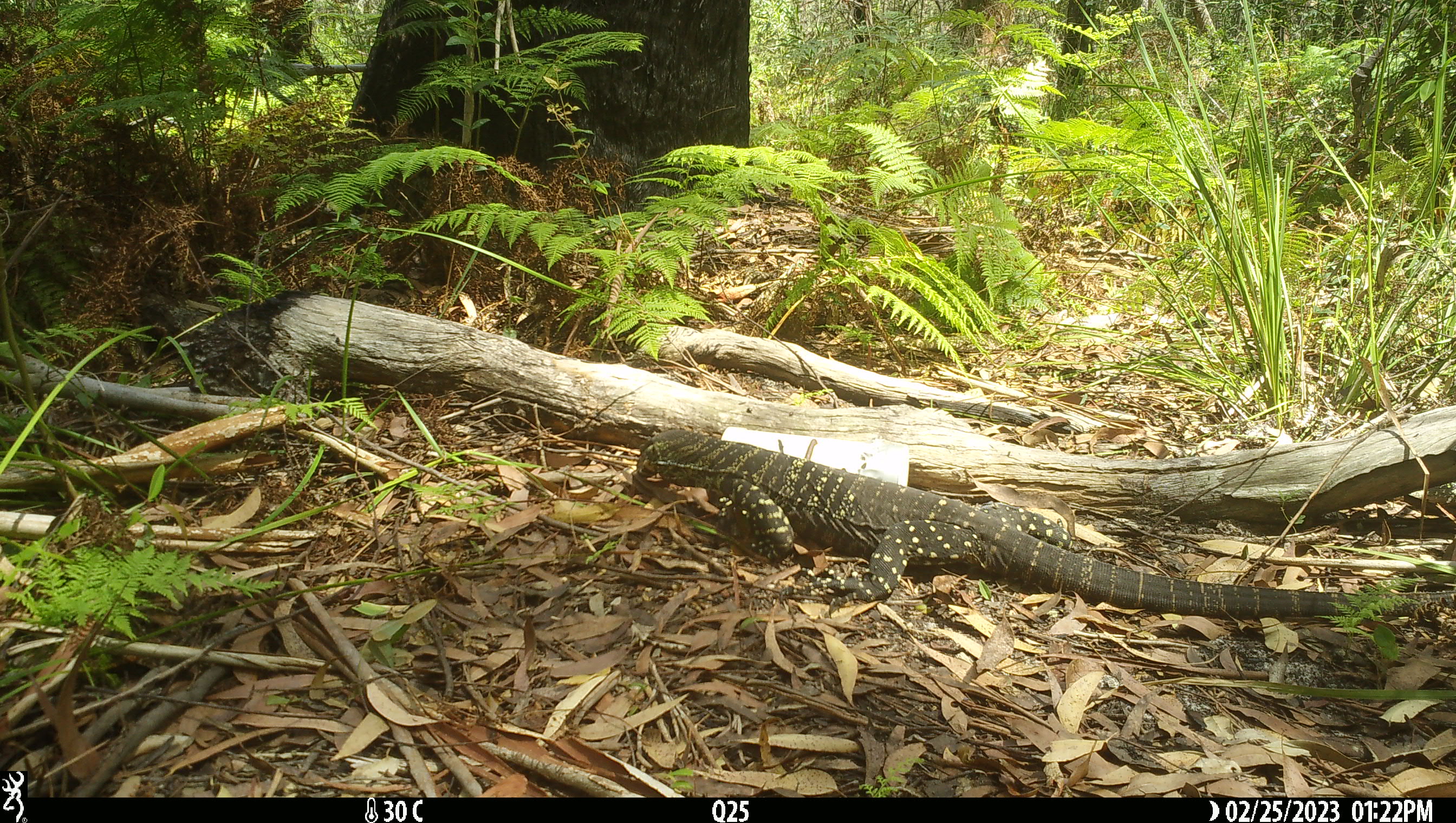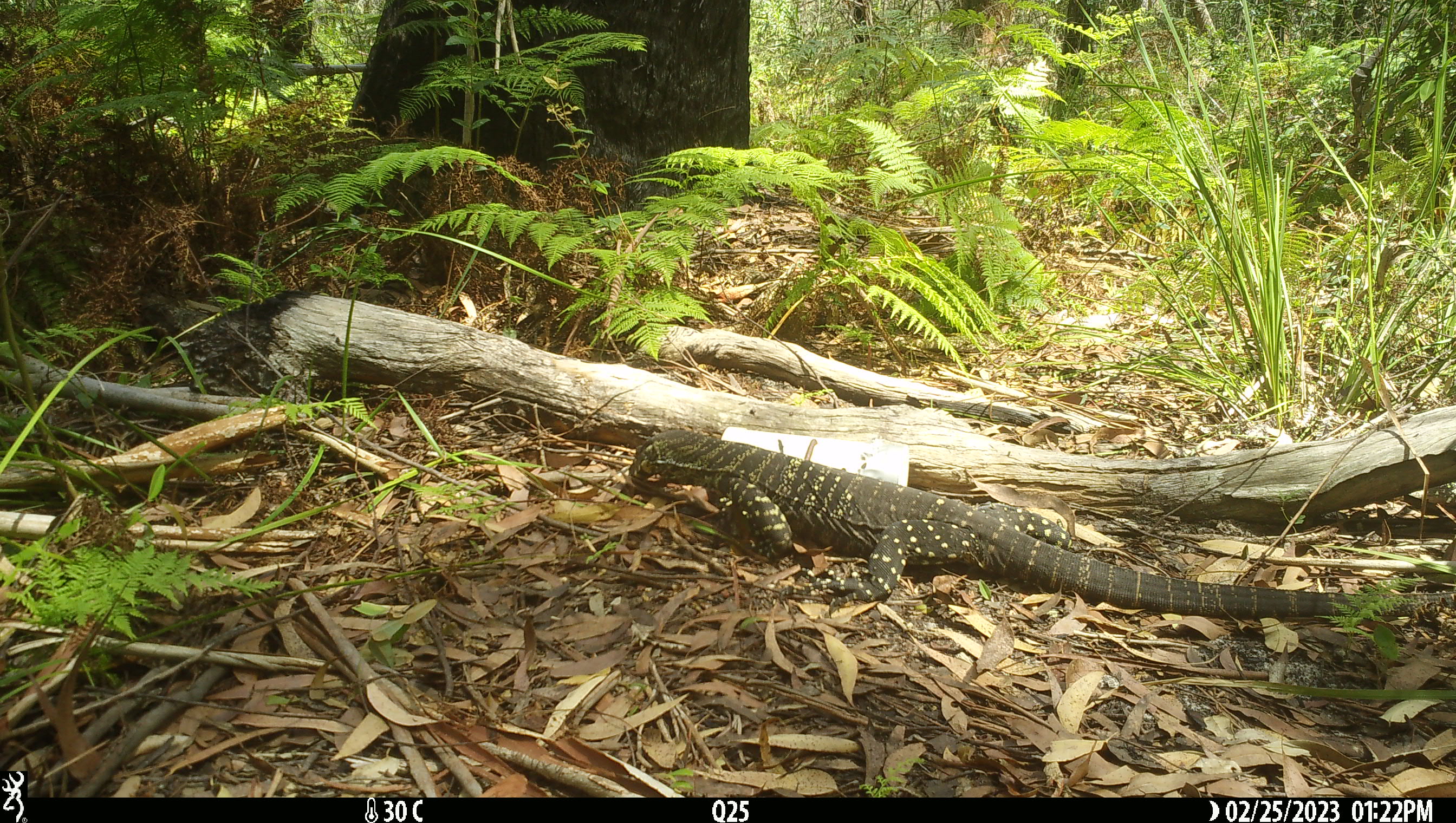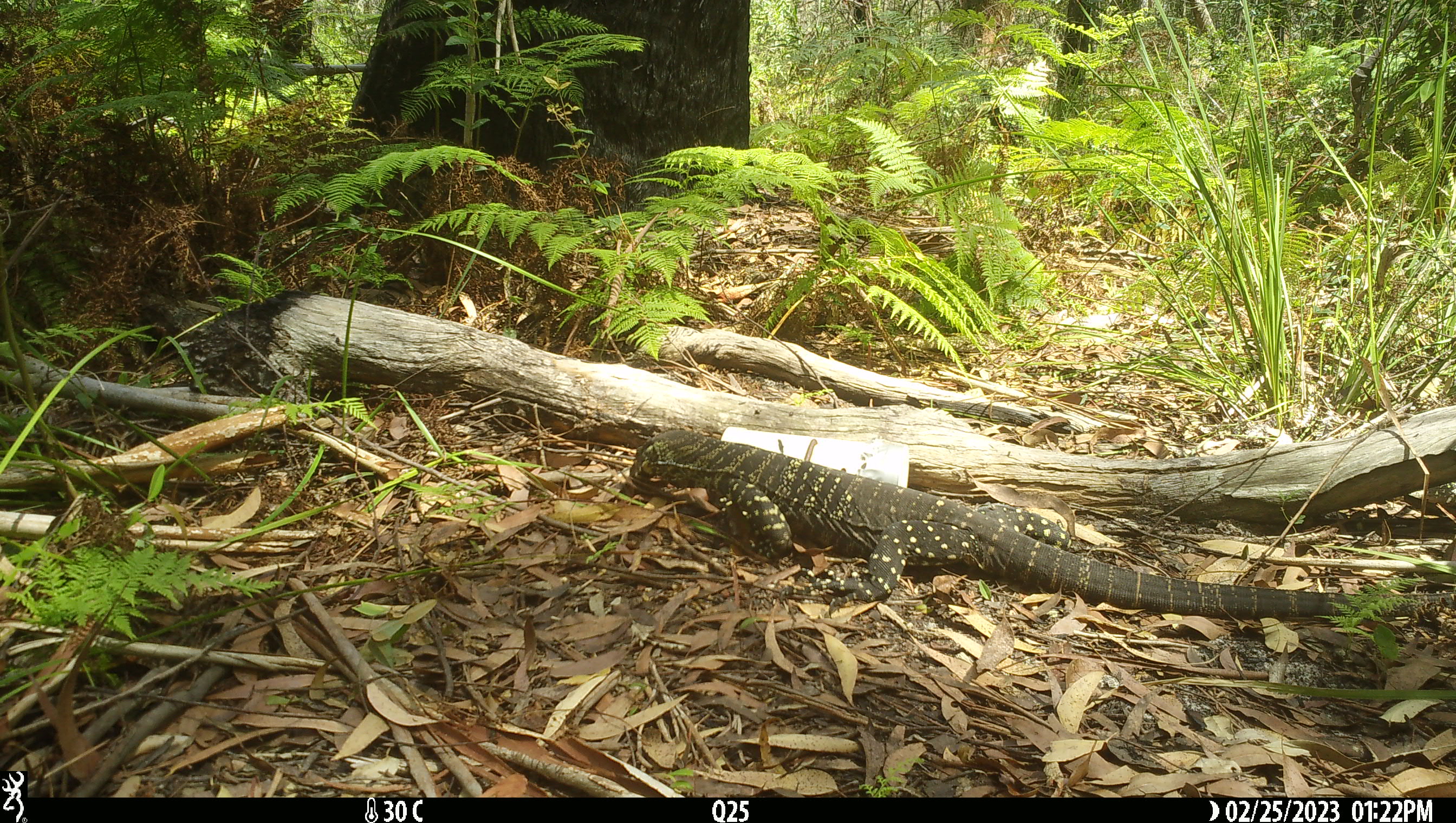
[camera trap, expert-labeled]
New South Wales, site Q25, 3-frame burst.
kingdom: Animalia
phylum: Chordata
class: Reptilia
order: Squamata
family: Varanidae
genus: Varanus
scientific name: Varanus varius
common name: lace monitor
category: goanna